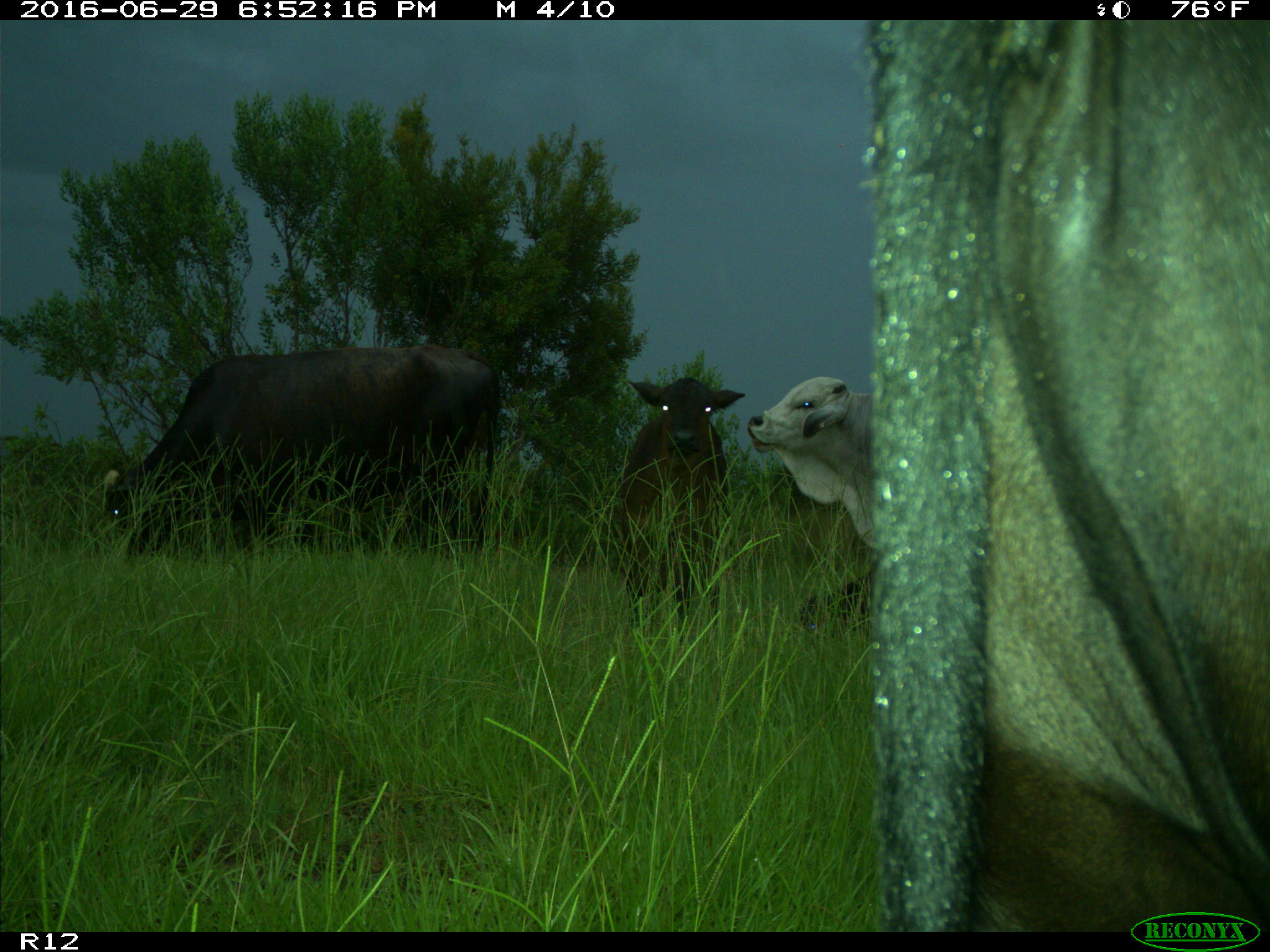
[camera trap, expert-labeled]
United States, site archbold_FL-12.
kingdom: Animalia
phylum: Chordata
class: Mammalia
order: Artiodactyla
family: Bovidae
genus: Bos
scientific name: Bos taurus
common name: domestic cow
Bos taurus (domestic cow).